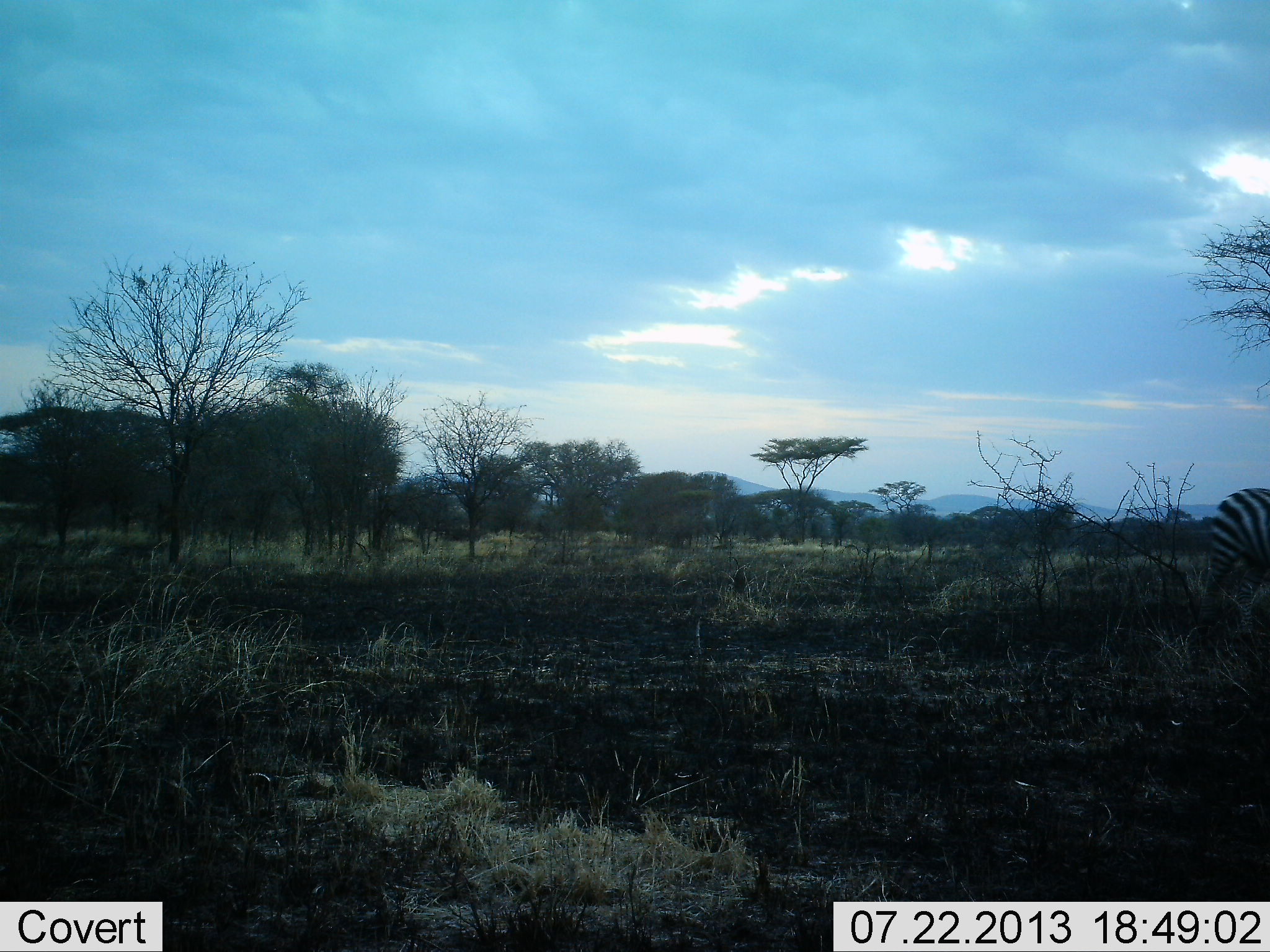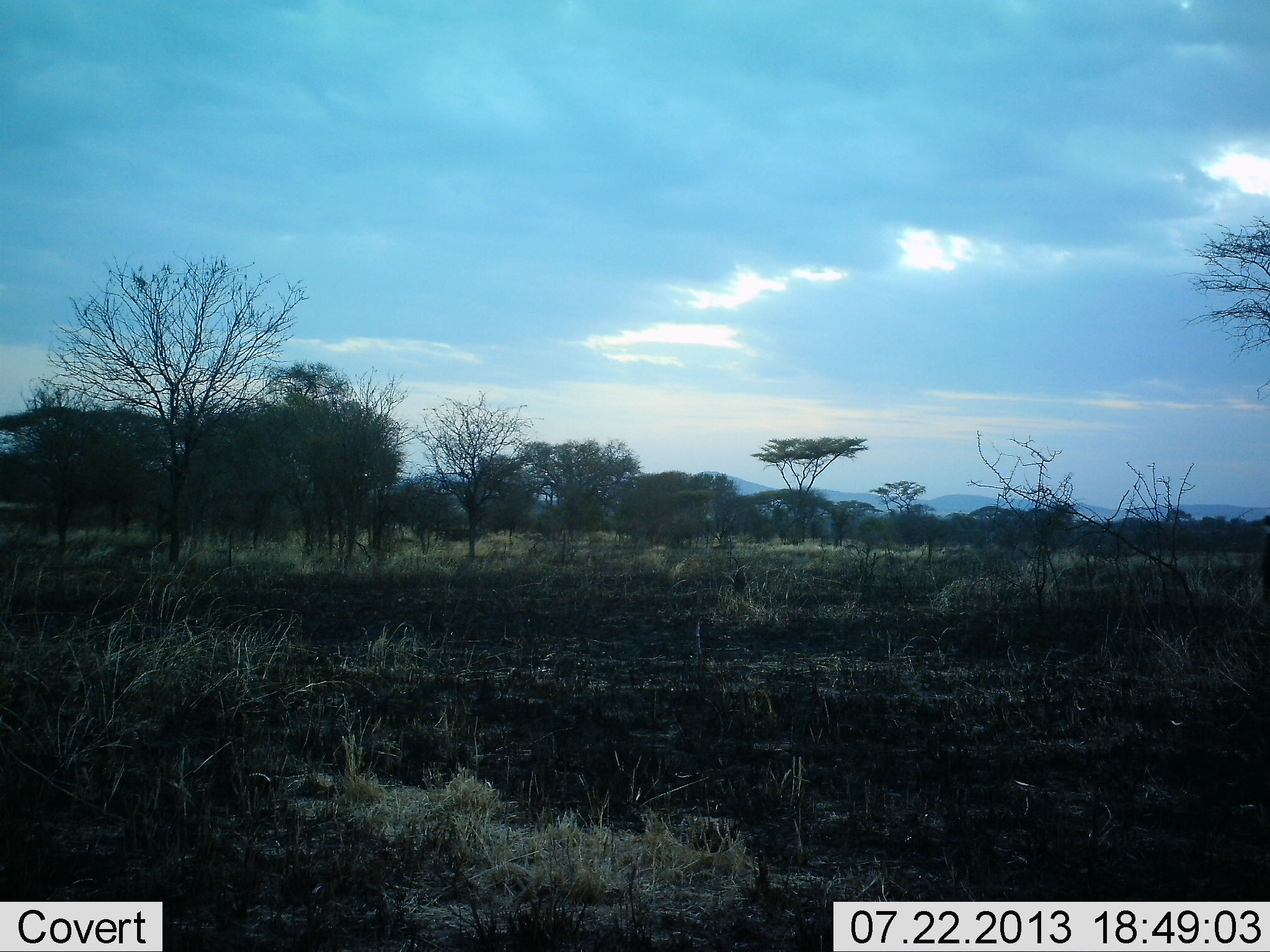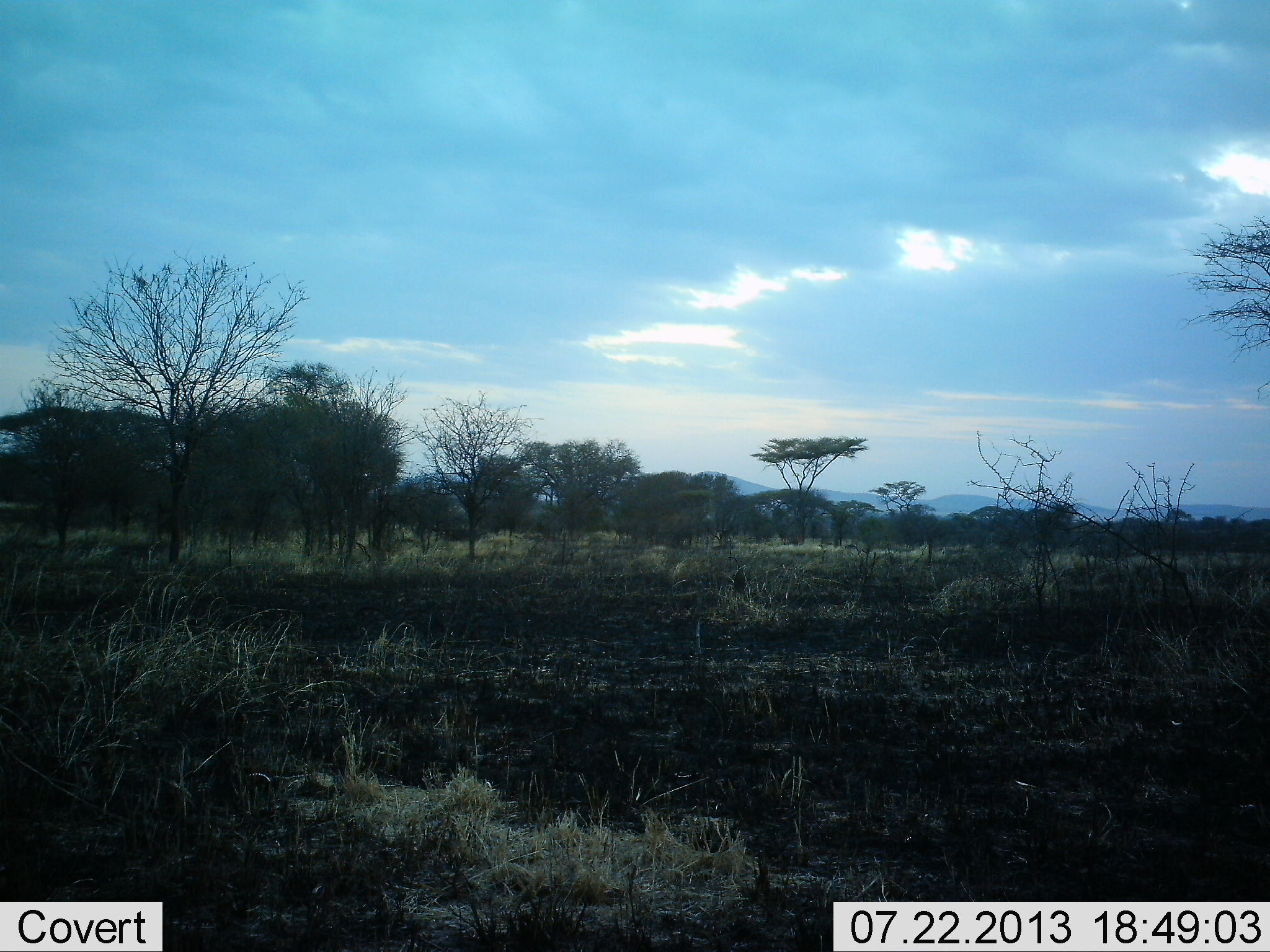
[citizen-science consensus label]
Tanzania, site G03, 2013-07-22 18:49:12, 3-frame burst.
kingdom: Animalia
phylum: Chordata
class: Mammalia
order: Perissodactyla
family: Equidae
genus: Equus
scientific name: Equus quagga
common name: plains zebra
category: zebra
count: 1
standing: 7%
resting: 0%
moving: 93%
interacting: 0%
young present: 0%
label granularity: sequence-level